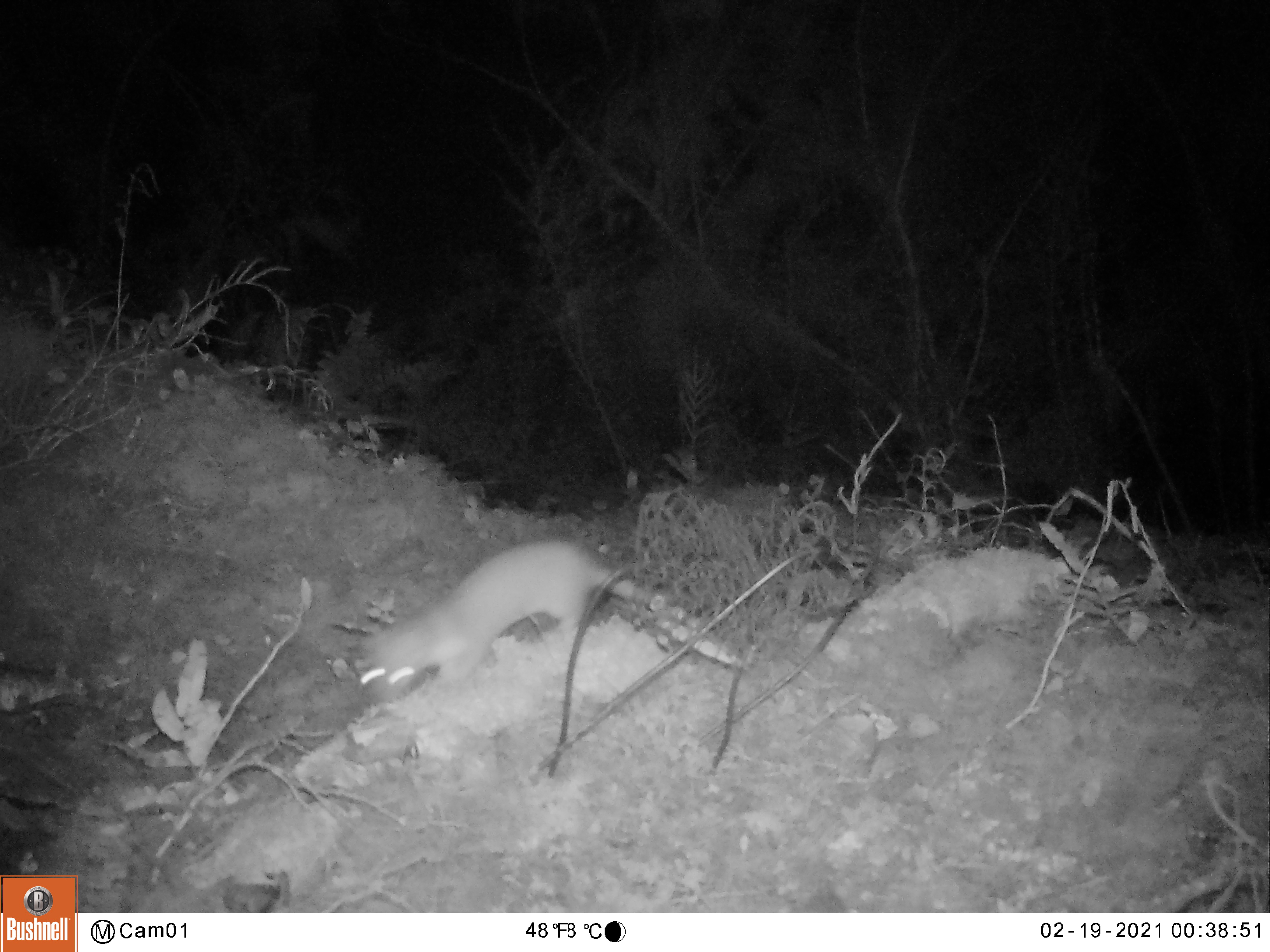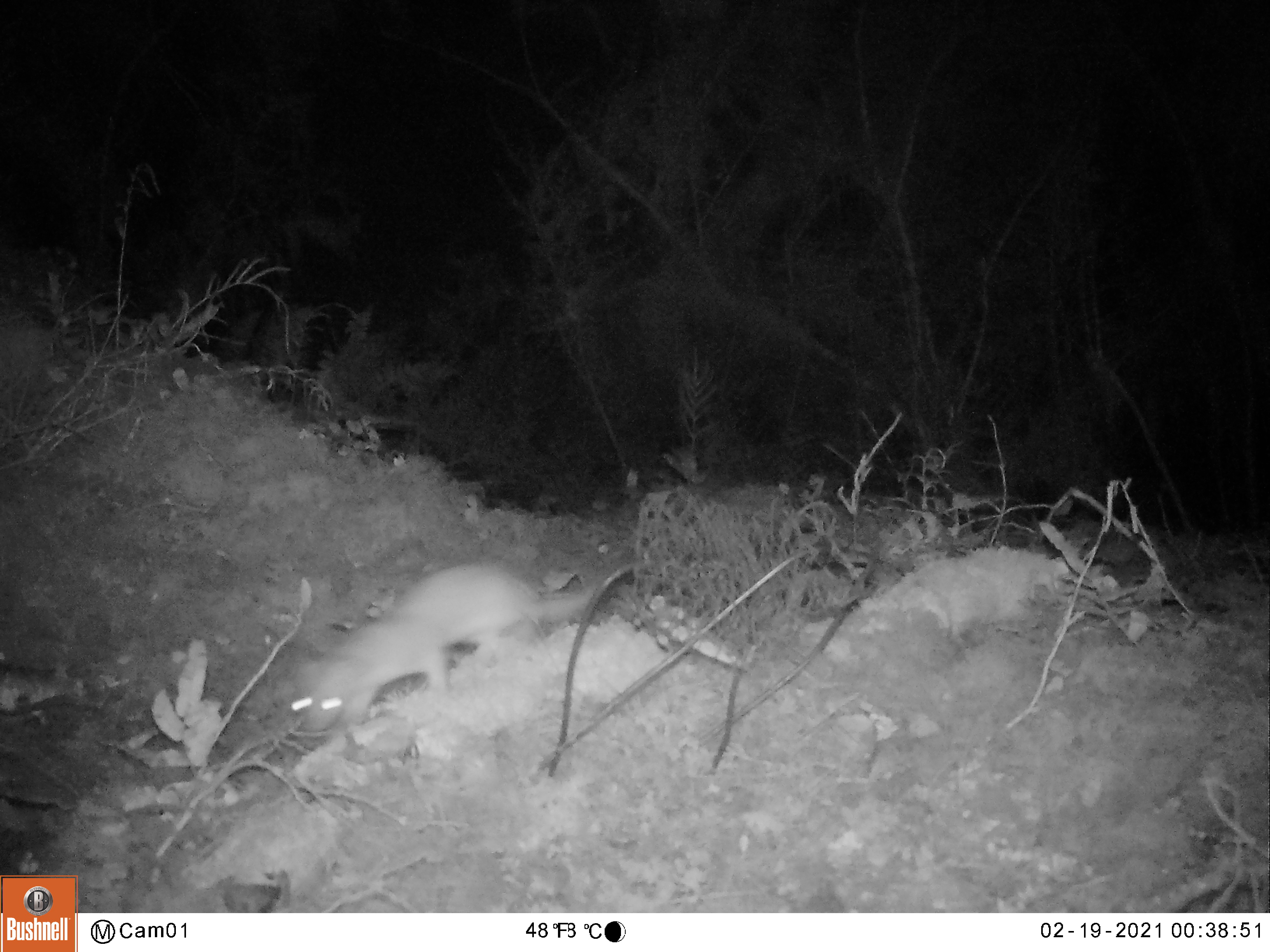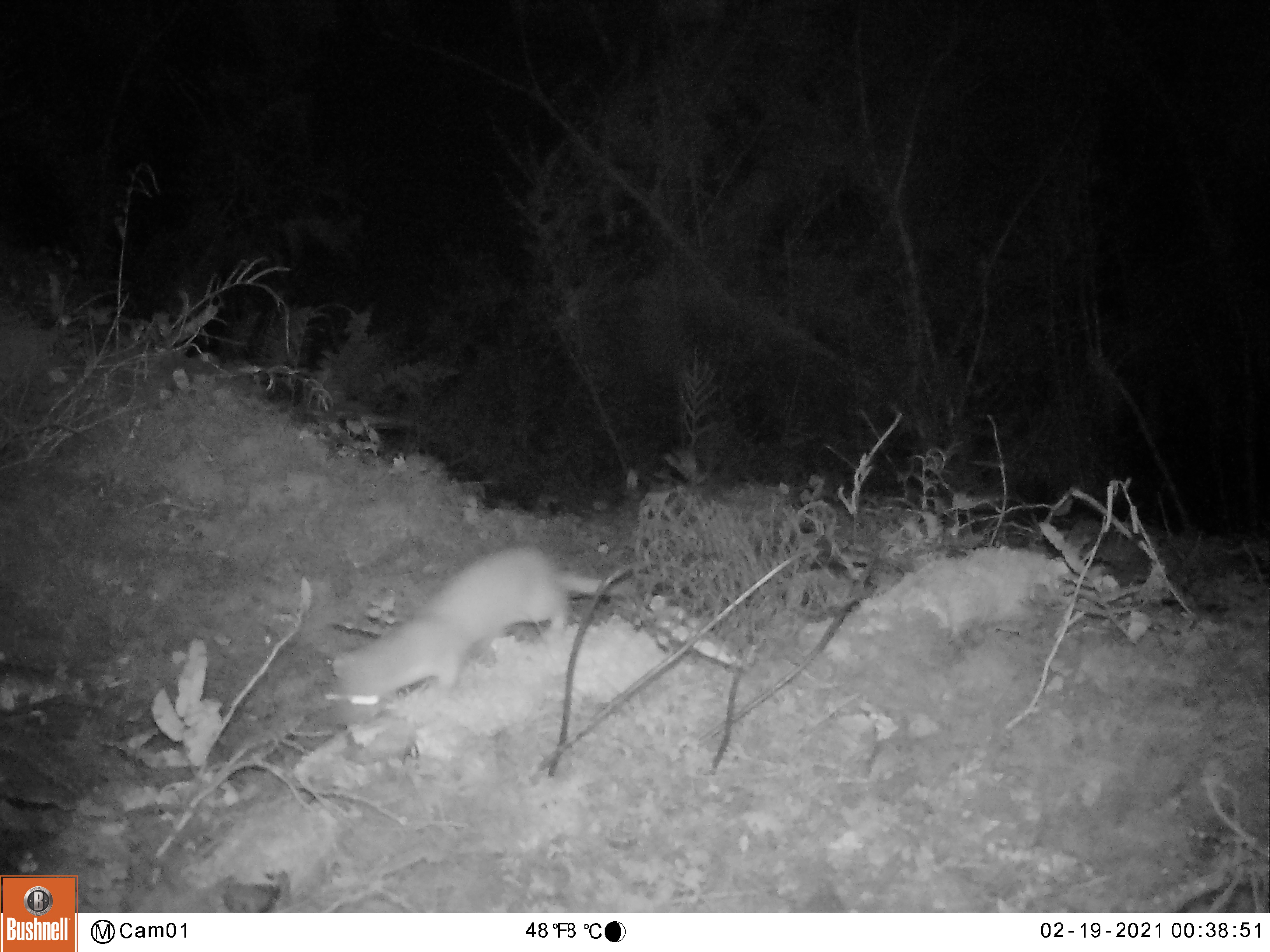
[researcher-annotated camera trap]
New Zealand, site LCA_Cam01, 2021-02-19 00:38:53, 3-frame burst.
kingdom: Animalia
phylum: Chordata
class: Mammalia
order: Carnivora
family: Mustelidae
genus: Mustela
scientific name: Mustela erminea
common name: stoat